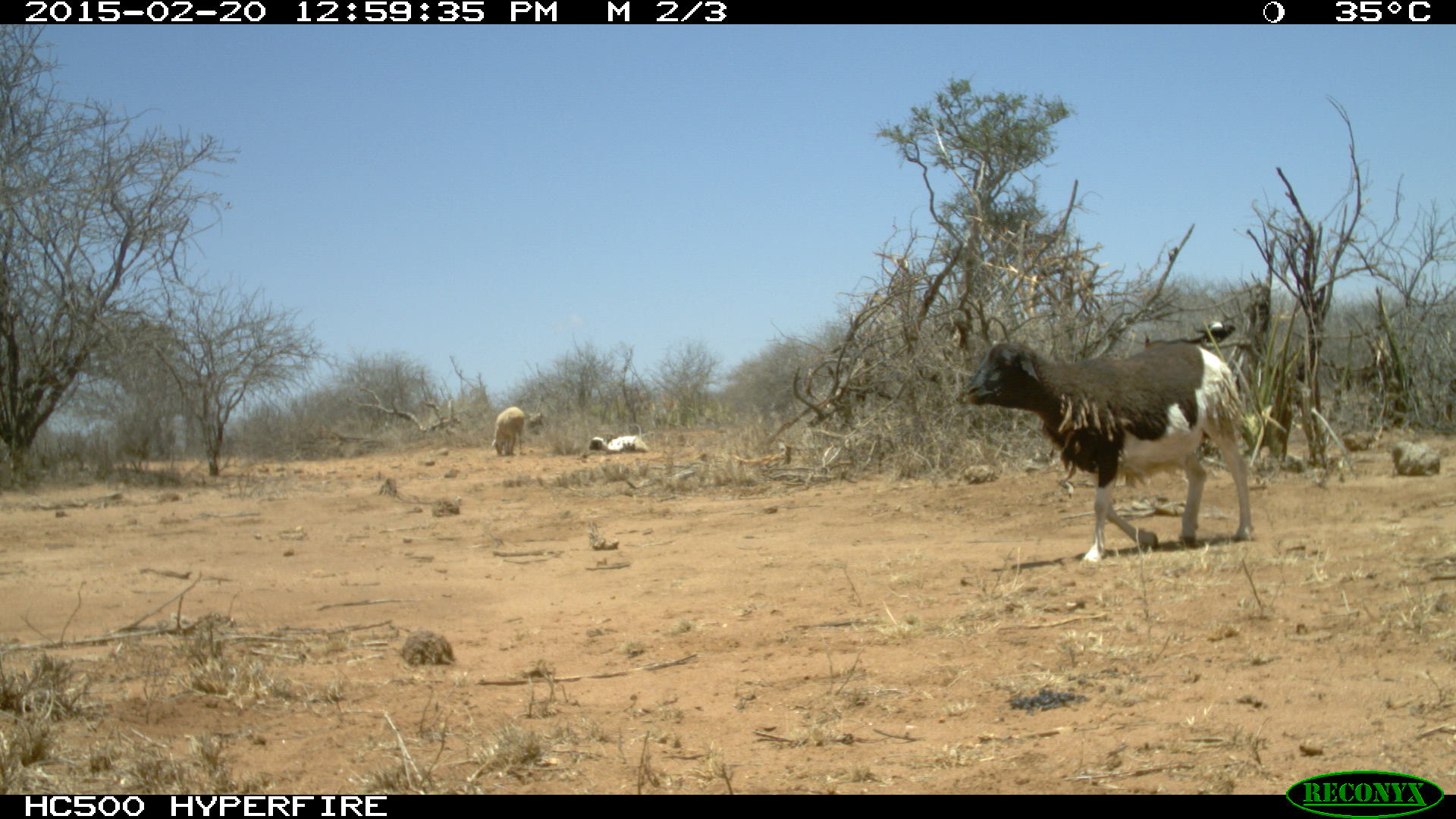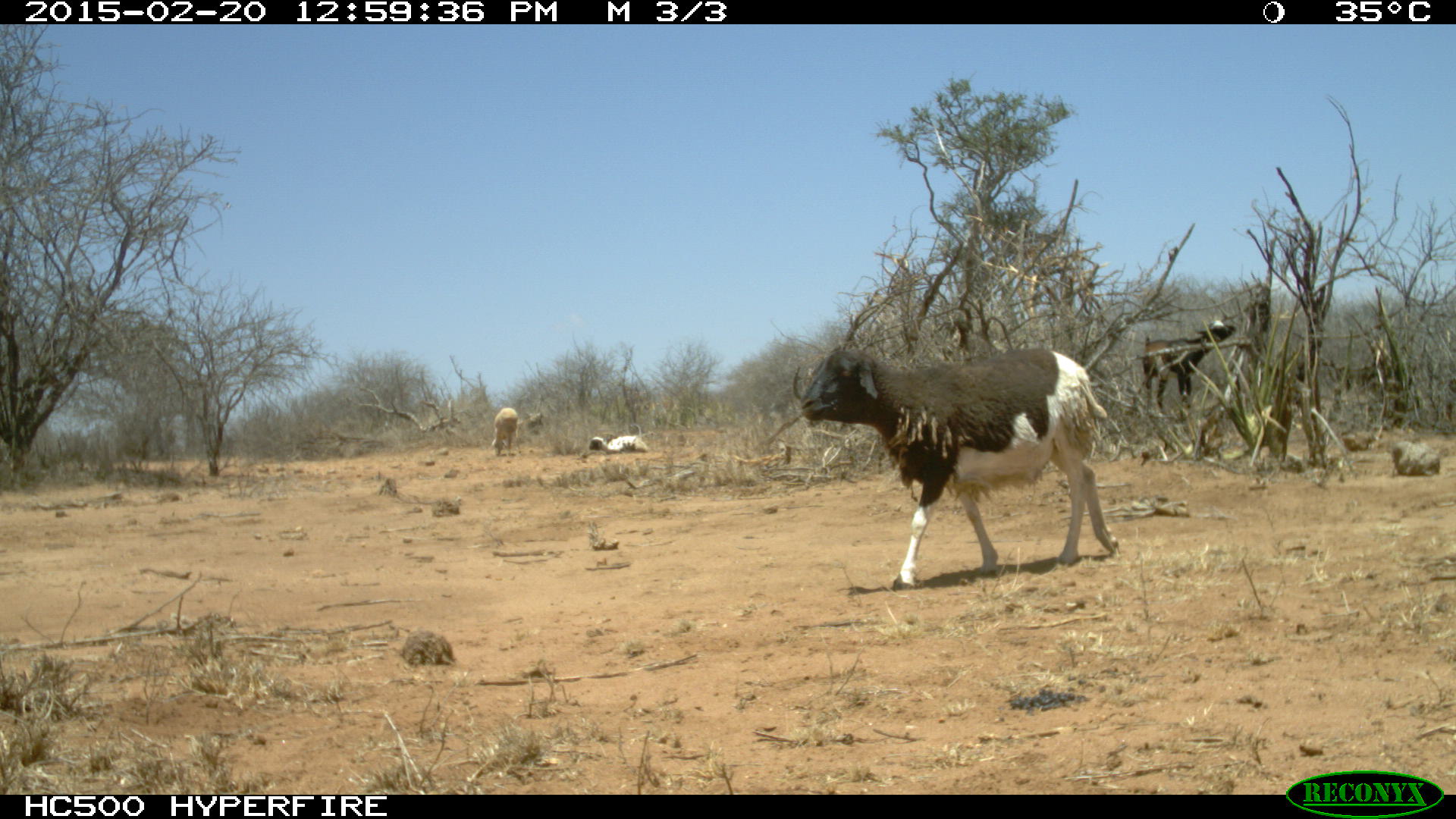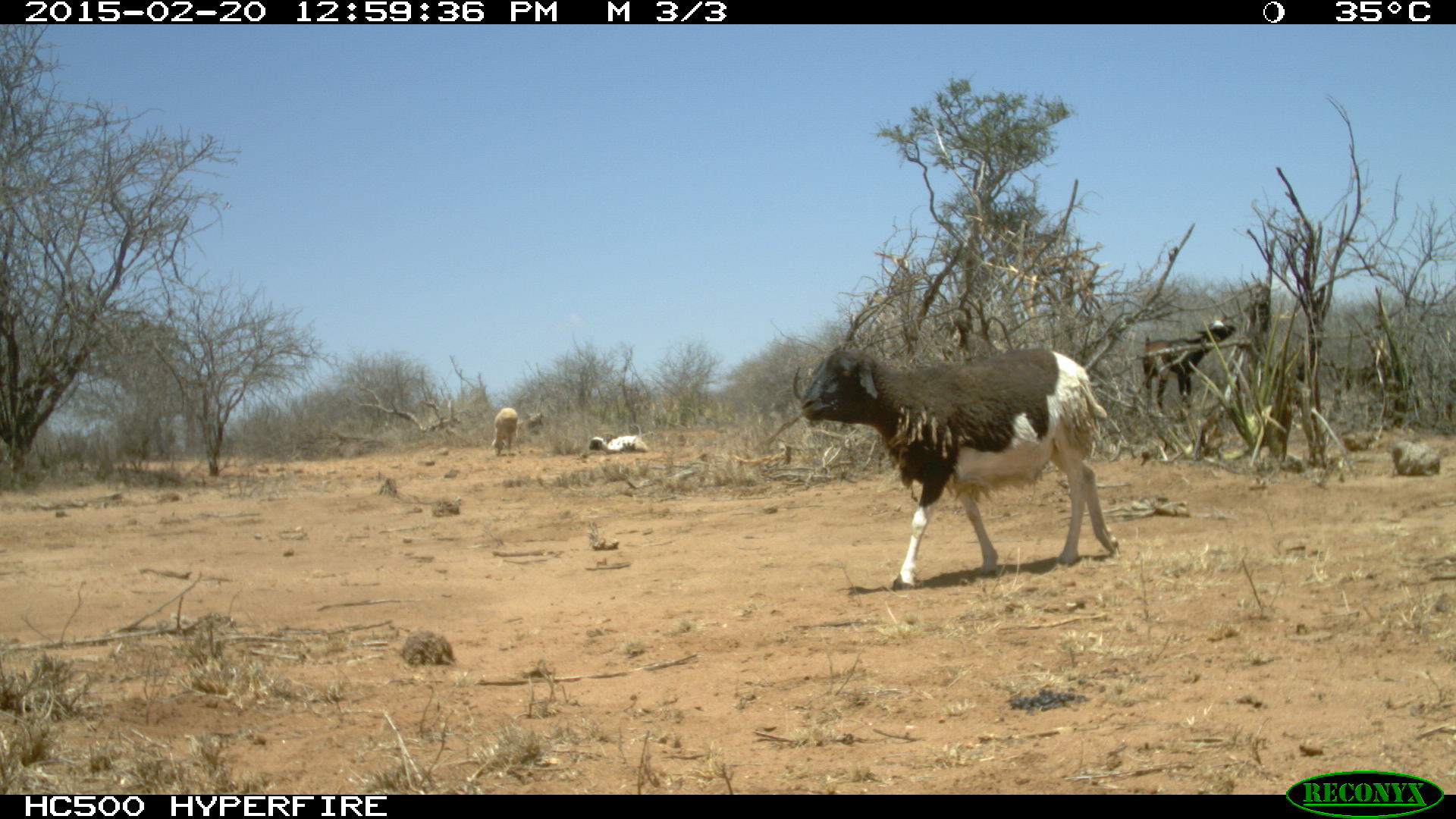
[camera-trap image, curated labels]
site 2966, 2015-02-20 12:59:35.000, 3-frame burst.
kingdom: Animalia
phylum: Chordata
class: Mammalia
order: Artiodactyla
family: Bovidae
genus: Capra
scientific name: Capra aegagrus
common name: wild goat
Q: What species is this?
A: Capra aegagrus (wild goat).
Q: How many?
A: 1.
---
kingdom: Animalia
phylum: Chordata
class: Mammalia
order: Artiodactyla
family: Bovidae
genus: Ovis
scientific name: Ovis aries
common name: domestic sheep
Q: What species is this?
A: Ovis aries (domestic sheep).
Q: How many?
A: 7.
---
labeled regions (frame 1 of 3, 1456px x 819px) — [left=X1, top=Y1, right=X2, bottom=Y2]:
capra aegagrus: [left=967, top=338, right=1252, bottom=560]; [left=1143, top=321, right=1235, bottom=346]; [left=492, top=407, right=524, bottom=456]; [left=589, top=434, right=648, bottom=452]